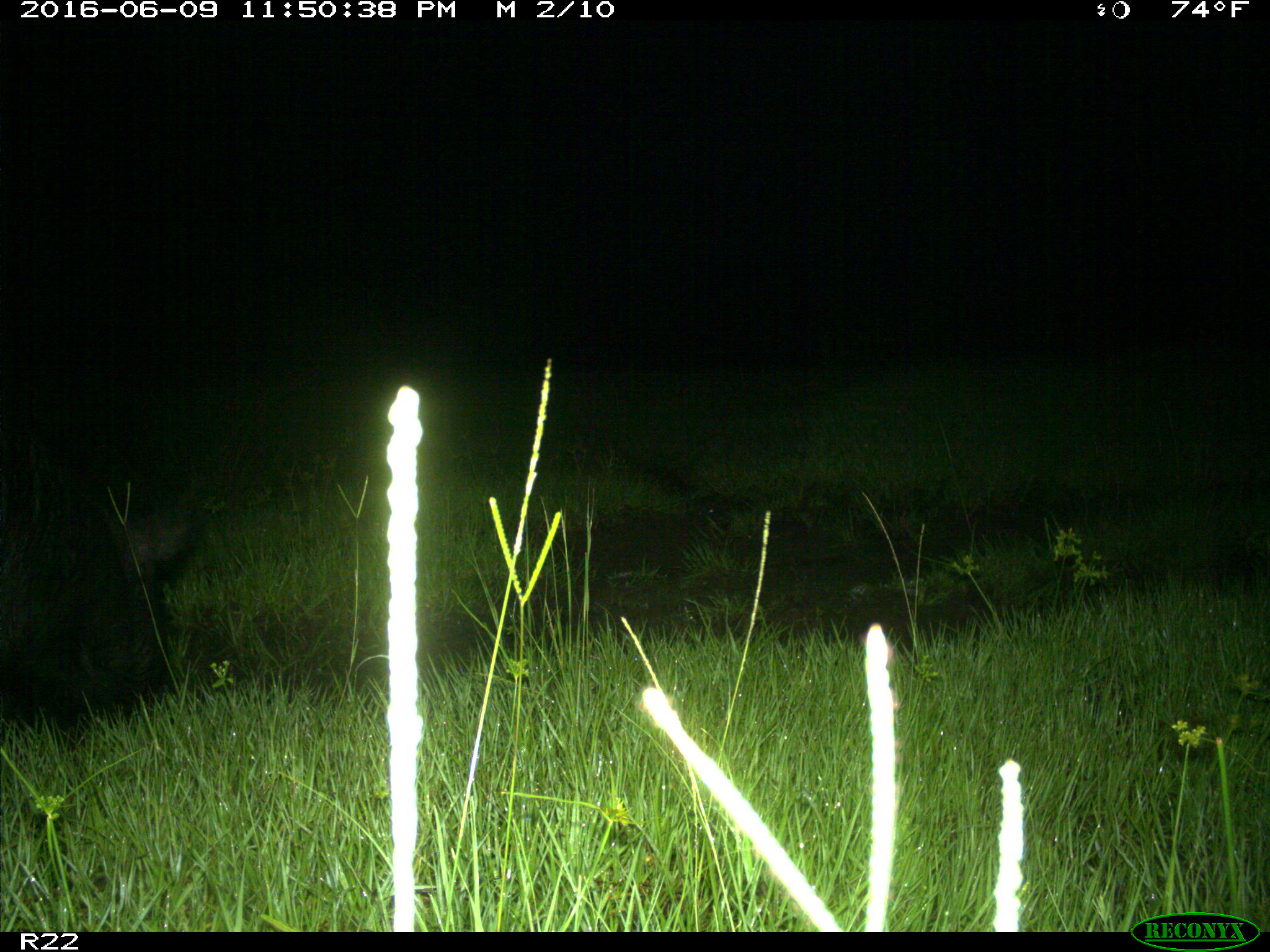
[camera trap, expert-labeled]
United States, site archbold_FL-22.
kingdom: Animalia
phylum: Chordata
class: Mammalia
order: Artiodactyla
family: Suidae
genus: Sus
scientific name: Sus scrofa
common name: wild boar